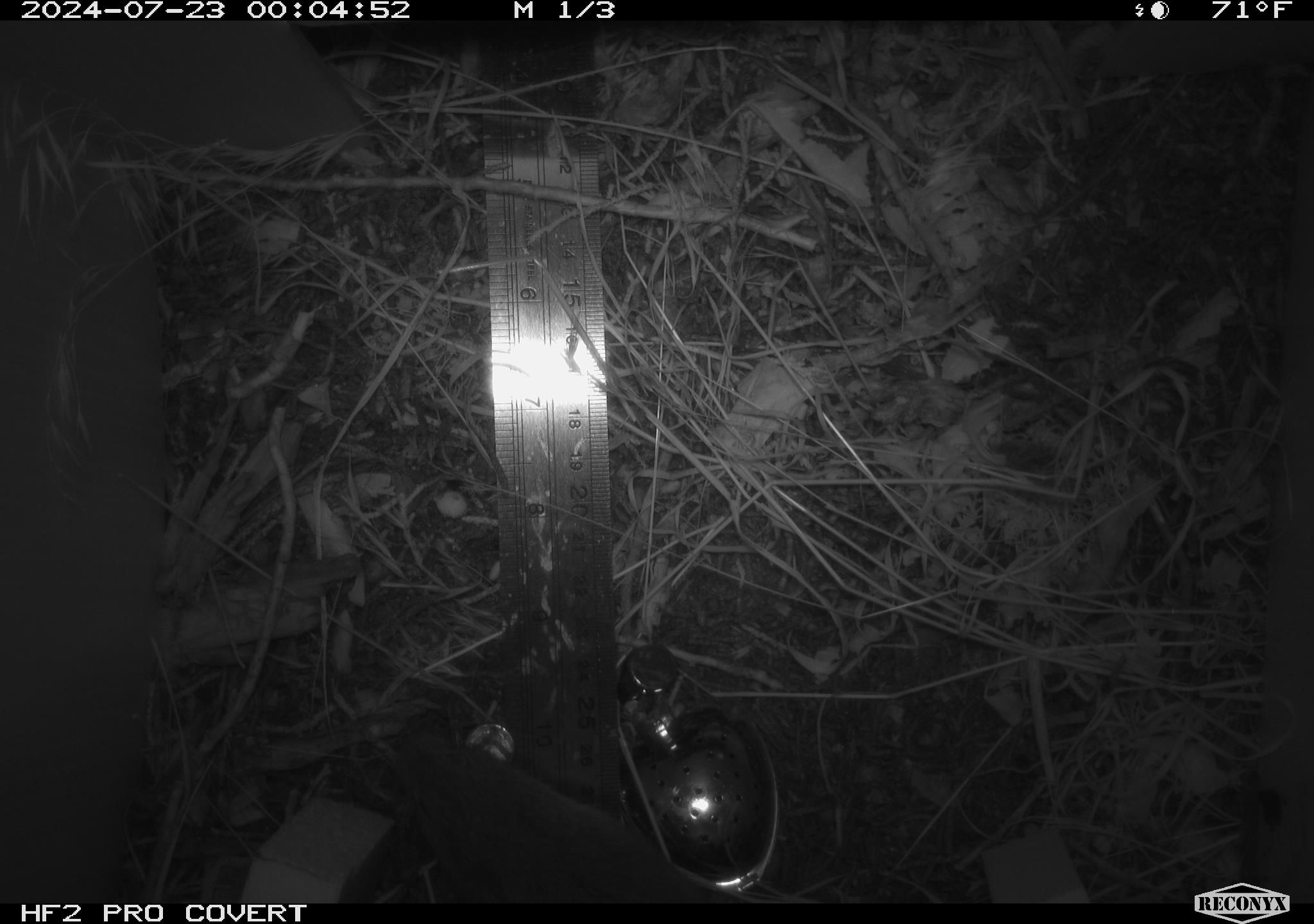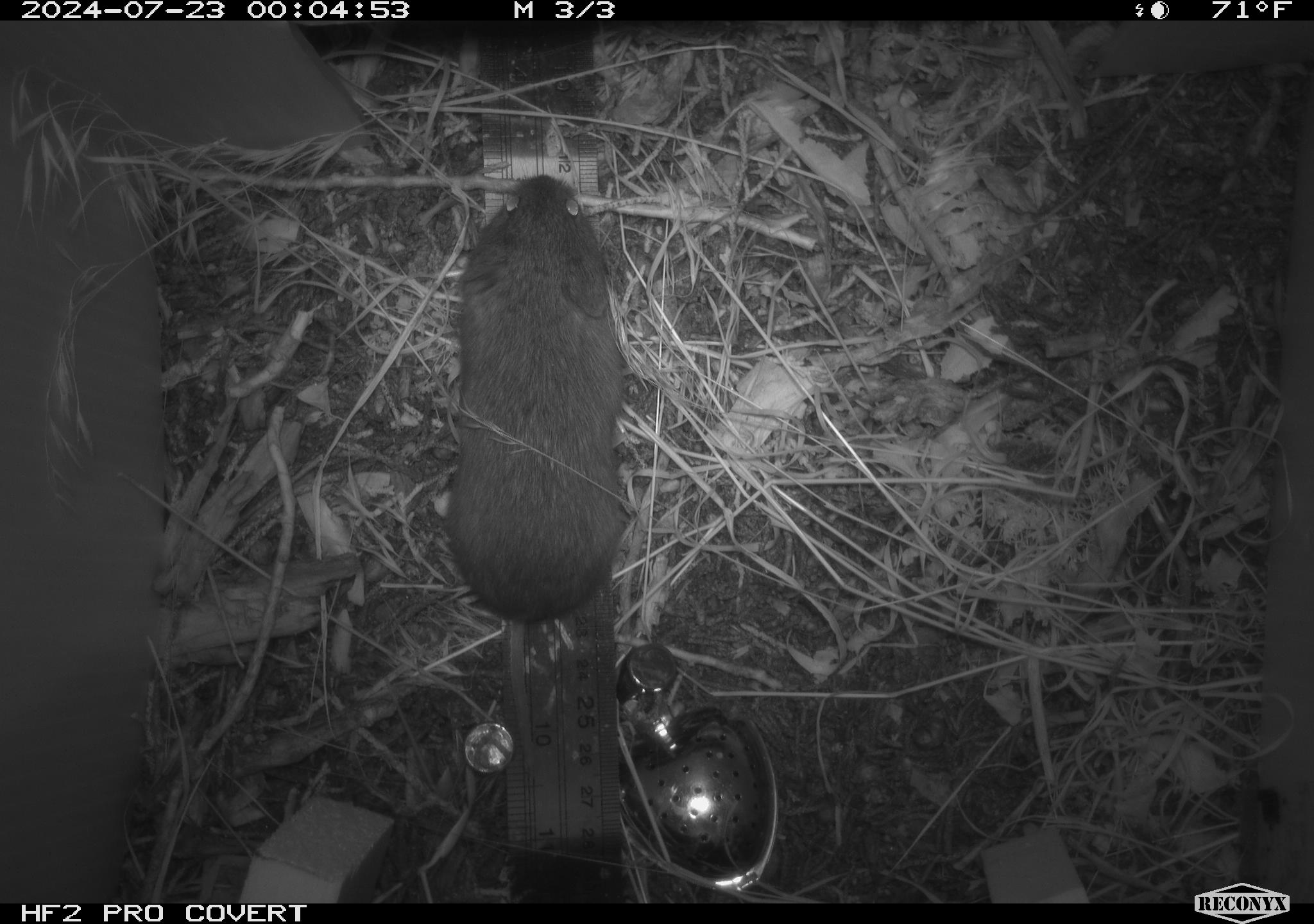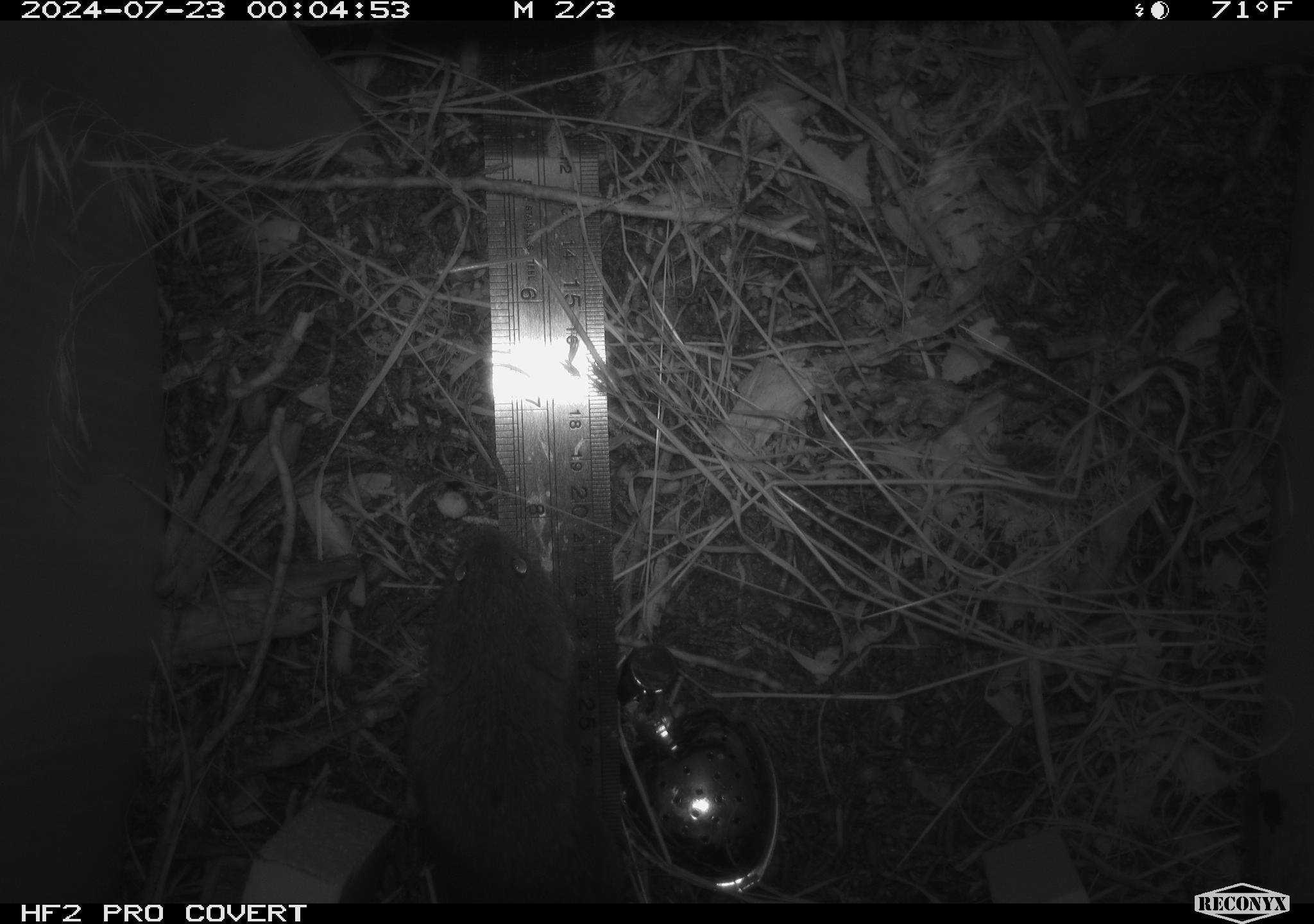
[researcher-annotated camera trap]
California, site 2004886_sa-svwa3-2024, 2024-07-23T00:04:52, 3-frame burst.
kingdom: Animalia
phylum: Chordata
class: Mammalia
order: Rodentia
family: Cricetidae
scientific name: Arvicolinae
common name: voles, lemmings, and muskrats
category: arvicolinae subfamily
Arvicolinae subfamily (voles, lemmings, and muskrats) (Arvicolinae).